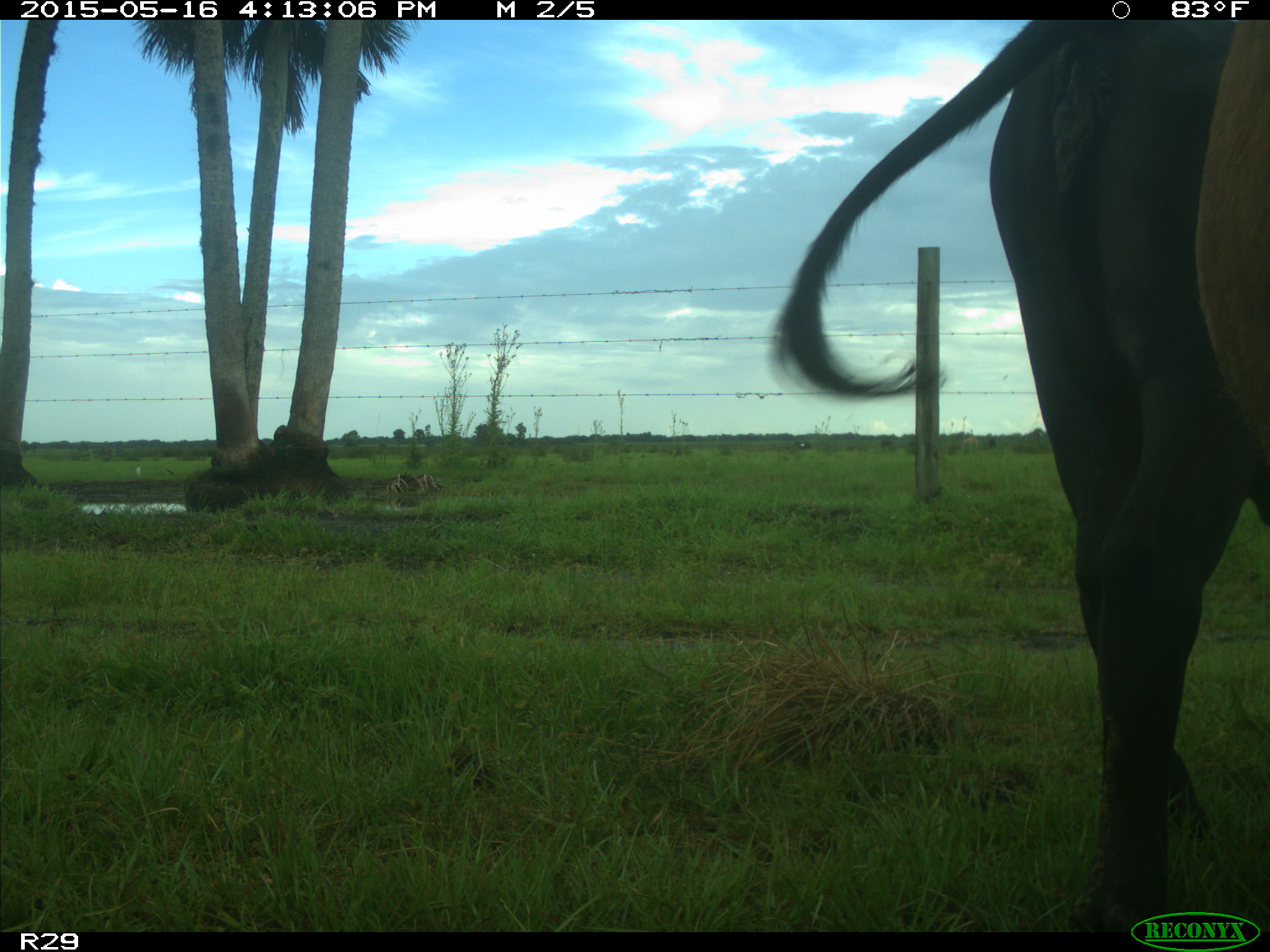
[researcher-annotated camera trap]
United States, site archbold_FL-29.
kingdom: Animalia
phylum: Chordata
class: Mammalia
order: Artiodactyla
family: Bovidae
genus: Bos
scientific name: Bos taurus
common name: domestic cow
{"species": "Bos taurus (domestic cow)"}